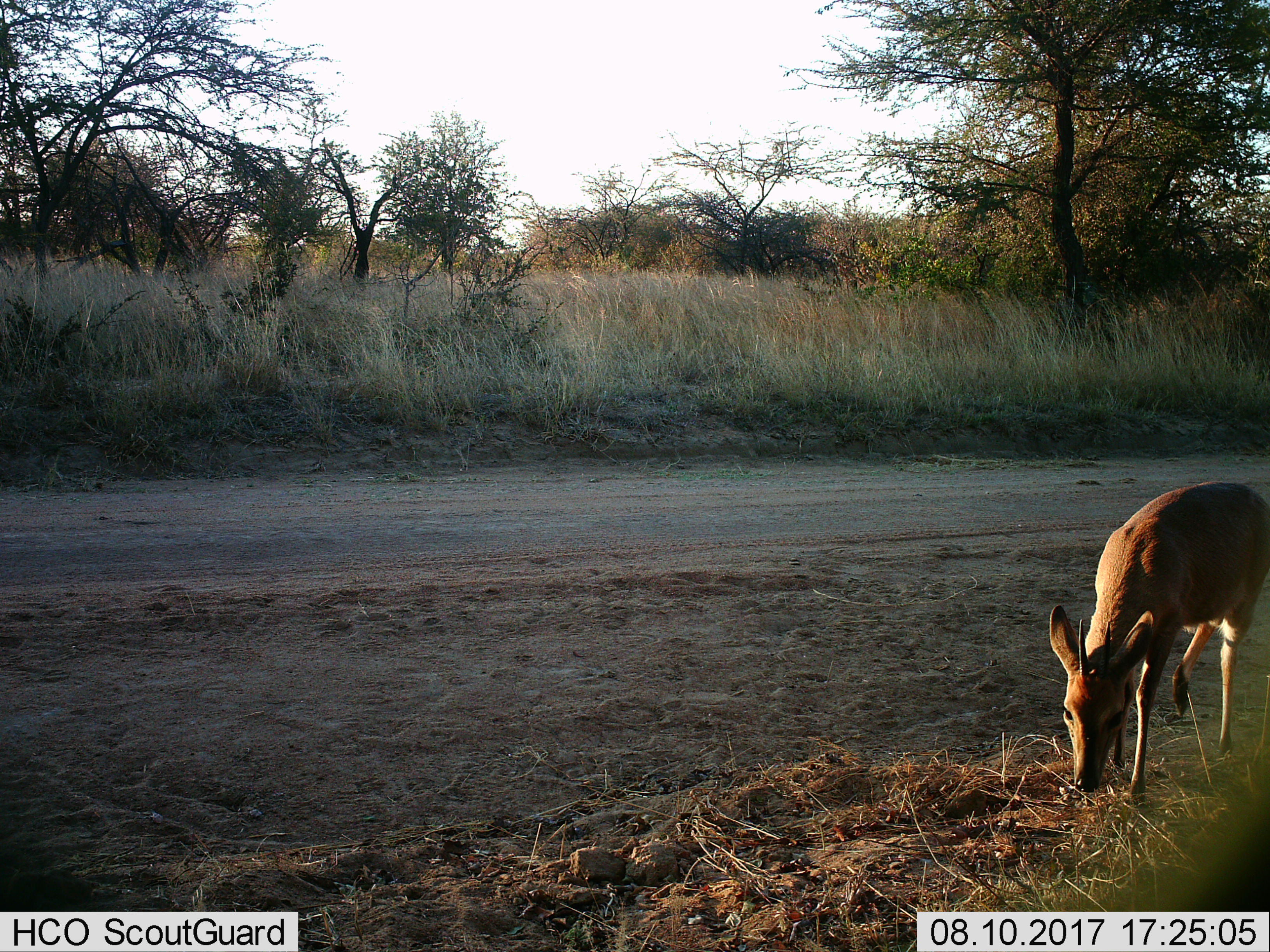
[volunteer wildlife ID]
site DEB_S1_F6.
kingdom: Animalia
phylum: Chordata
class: Mammalia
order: Artiodactyla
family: Bovidae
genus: Sylvicapra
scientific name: Sylvicapra grimmia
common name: common duiker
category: duikercommongrey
Duikercommongrey (common duiker) (Sylvicapra grimmia), count 1. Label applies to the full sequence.